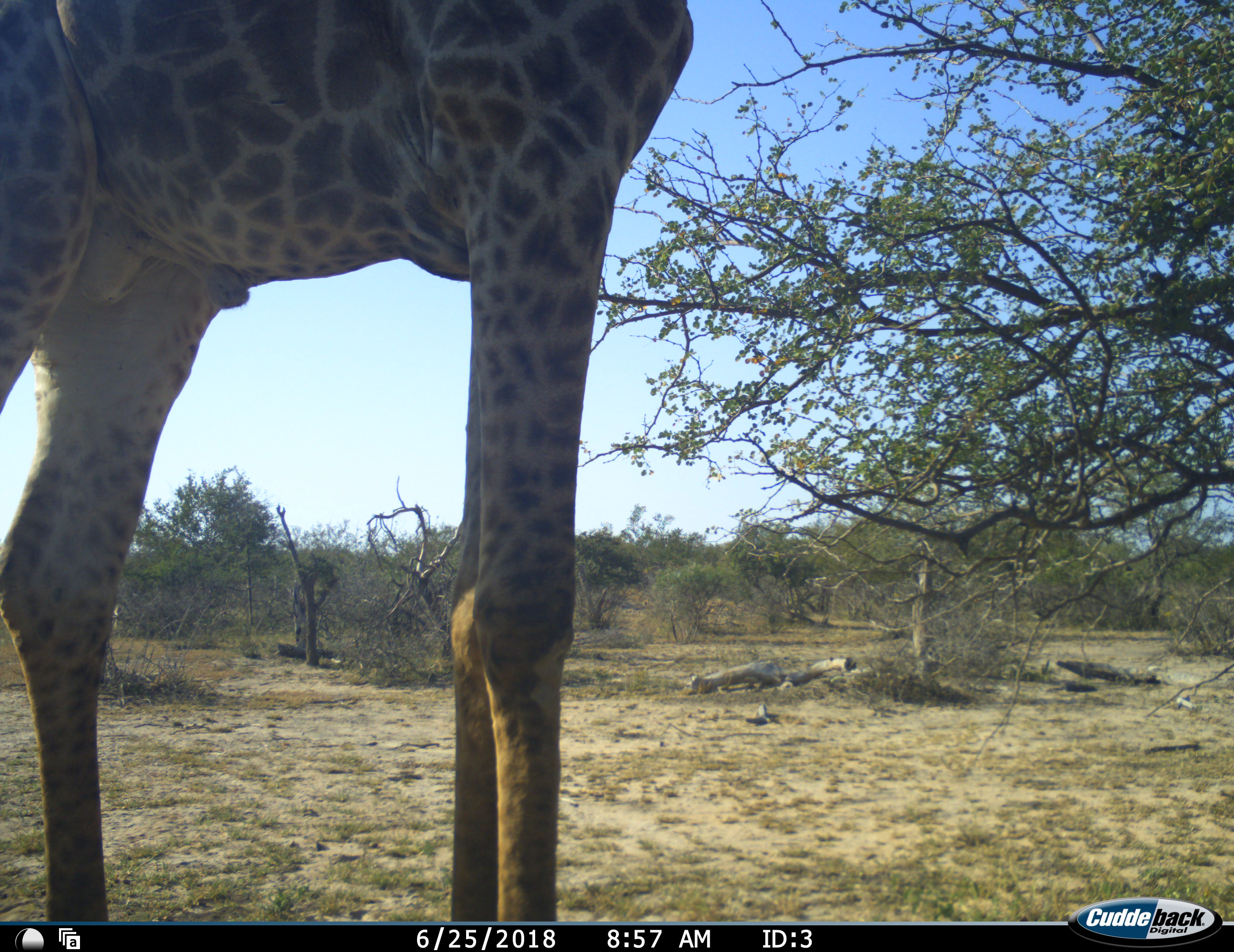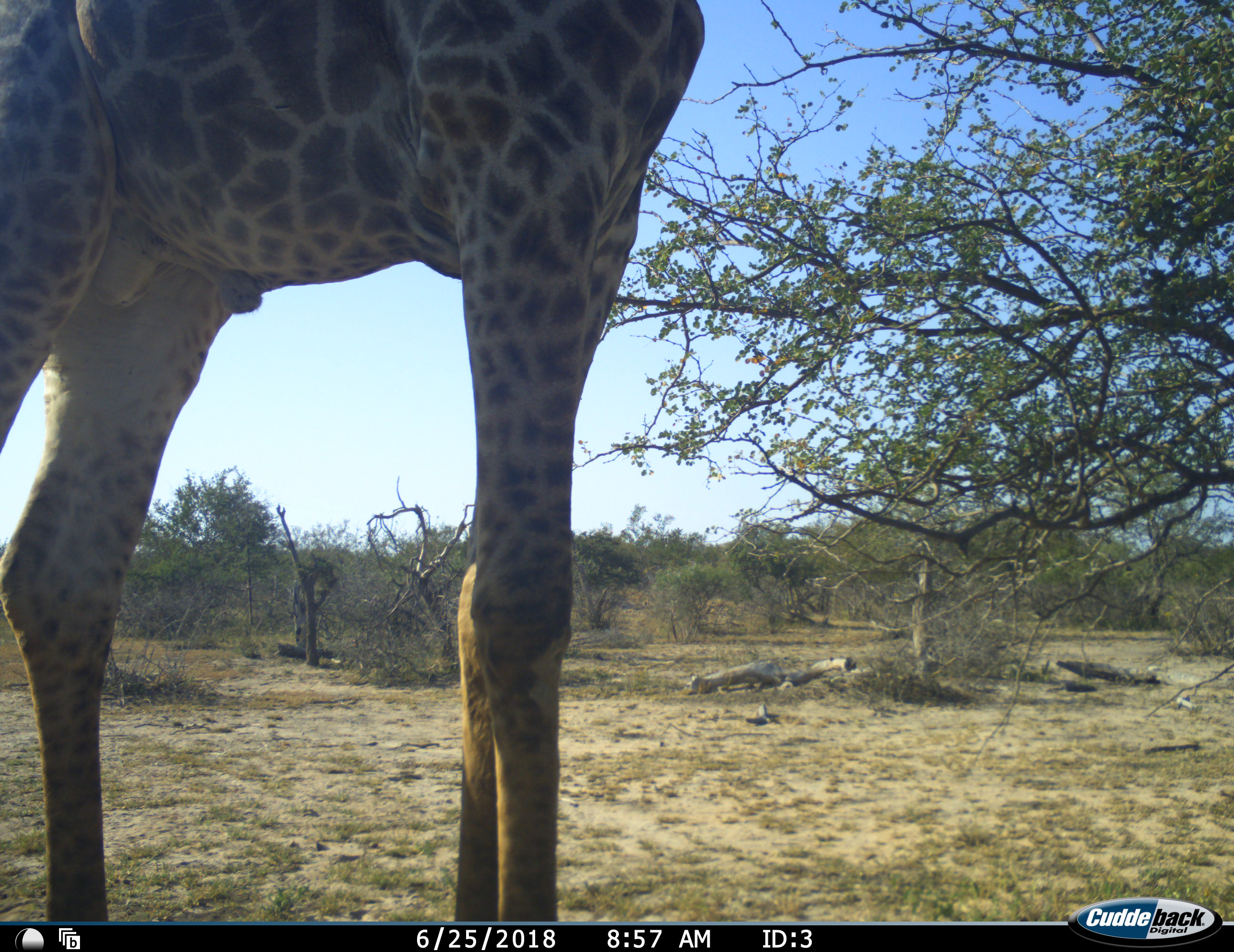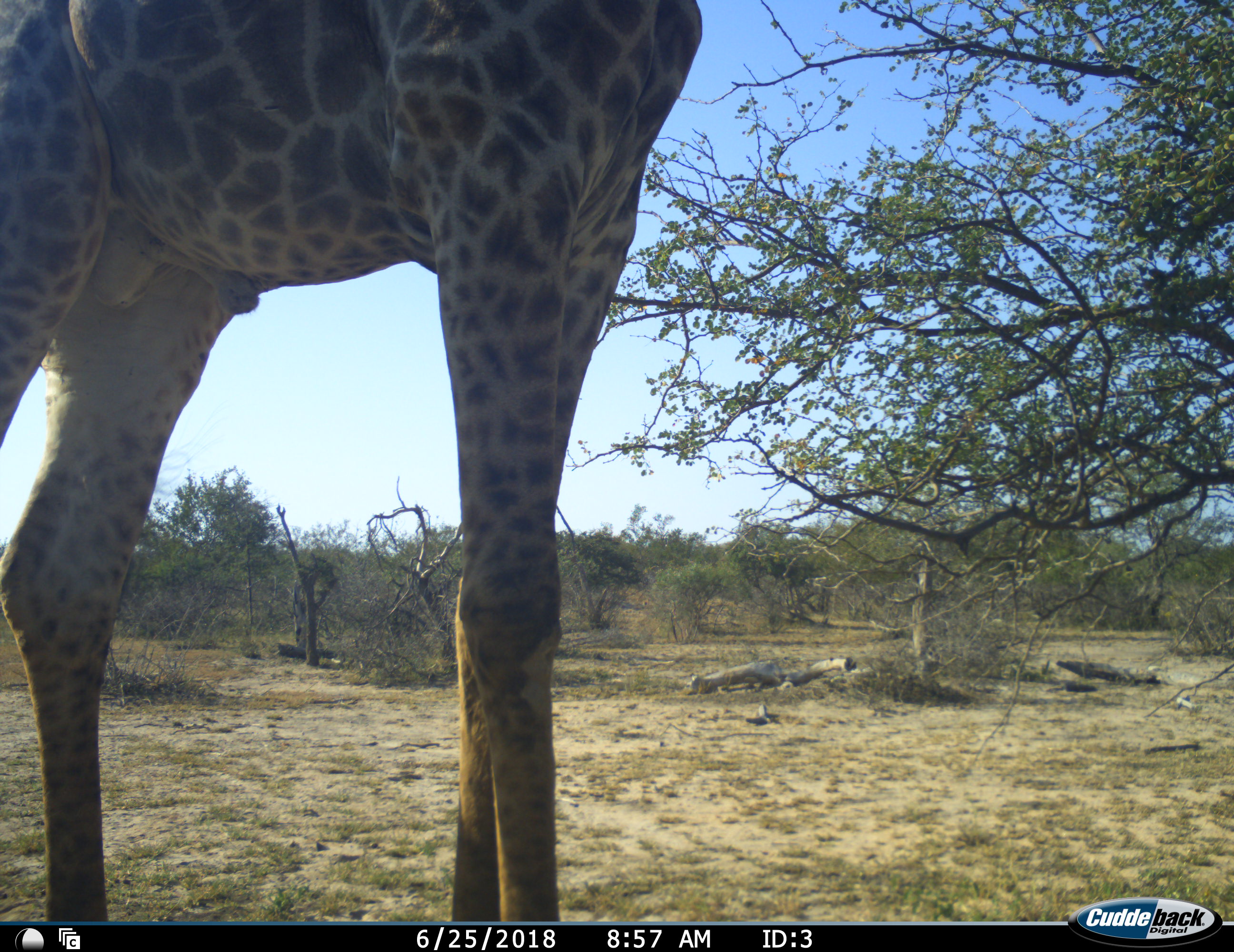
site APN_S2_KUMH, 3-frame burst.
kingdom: Animalia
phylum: Chordata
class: Mammalia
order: Artiodactyla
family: Giraffidae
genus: Giraffa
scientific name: Giraffa camelopardalis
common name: giraffe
Giraffe (Giraffa camelopardalis), count 1. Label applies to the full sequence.